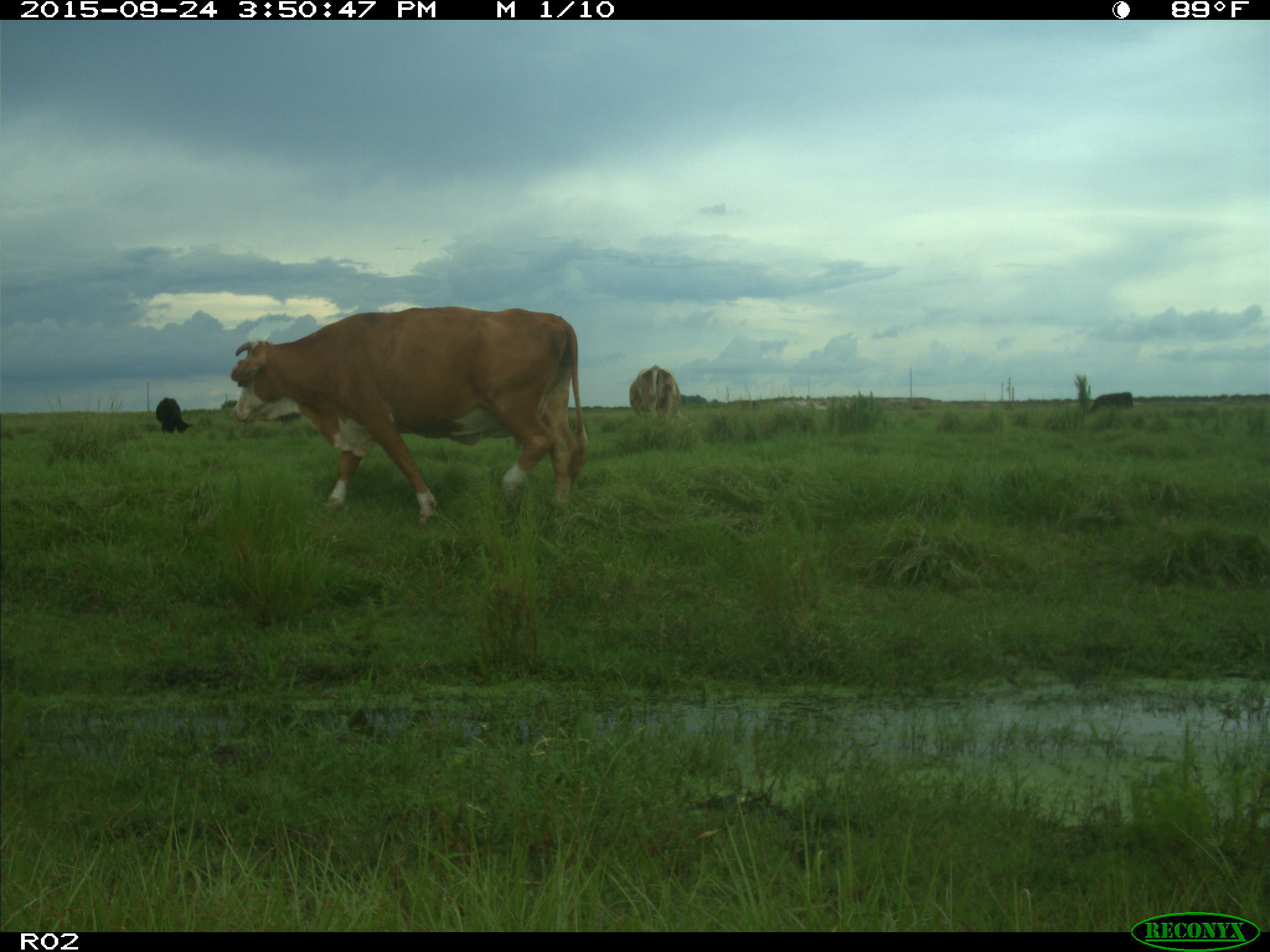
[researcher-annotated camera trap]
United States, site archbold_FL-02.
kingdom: Animalia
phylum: Chordata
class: Mammalia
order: Artiodactyla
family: Bovidae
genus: Bos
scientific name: Bos taurus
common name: domestic cow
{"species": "Bos taurus (domestic cow)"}